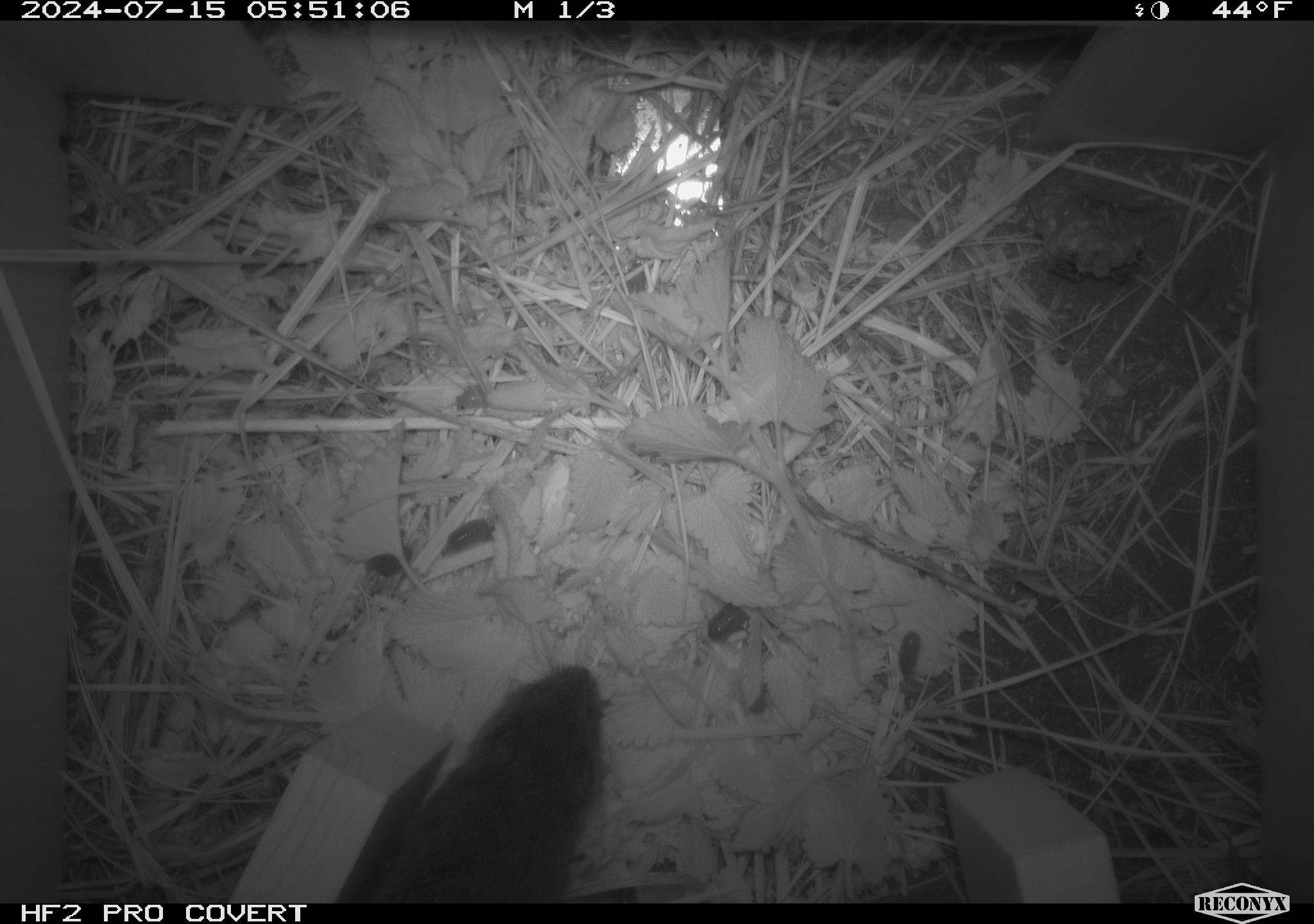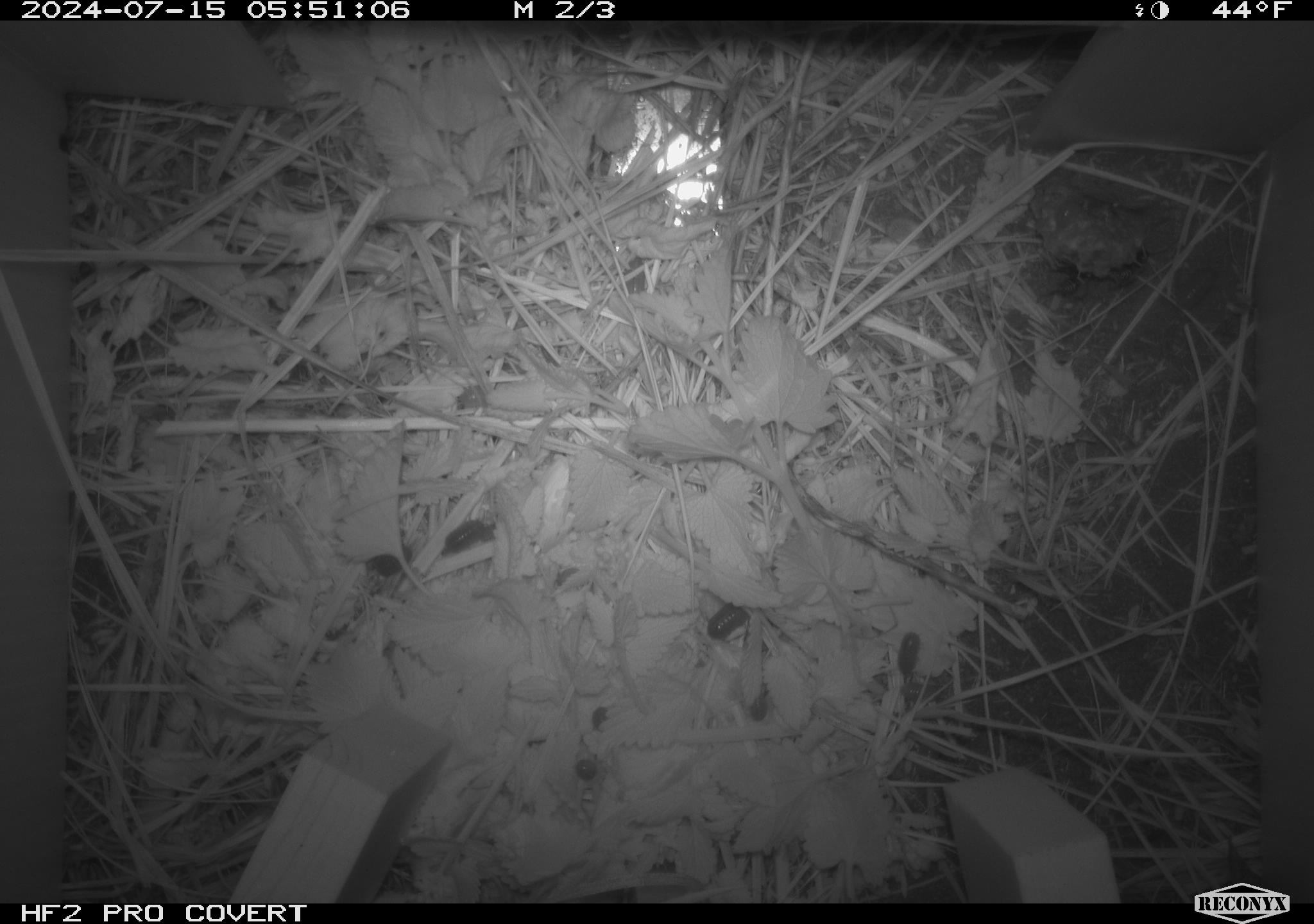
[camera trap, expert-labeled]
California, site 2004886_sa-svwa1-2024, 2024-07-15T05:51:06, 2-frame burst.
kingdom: Animalia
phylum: Chordata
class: Mammalia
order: Rodentia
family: Cricetidae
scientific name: Arvicolinae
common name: voles, lemmings, and muskrats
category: arvicolinae subfamily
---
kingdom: Animalia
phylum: Arthropoda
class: Malacostraca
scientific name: Malacostraca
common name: amphipods, crabs, isopods, krill, lobsters and shrimps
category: malacostracan